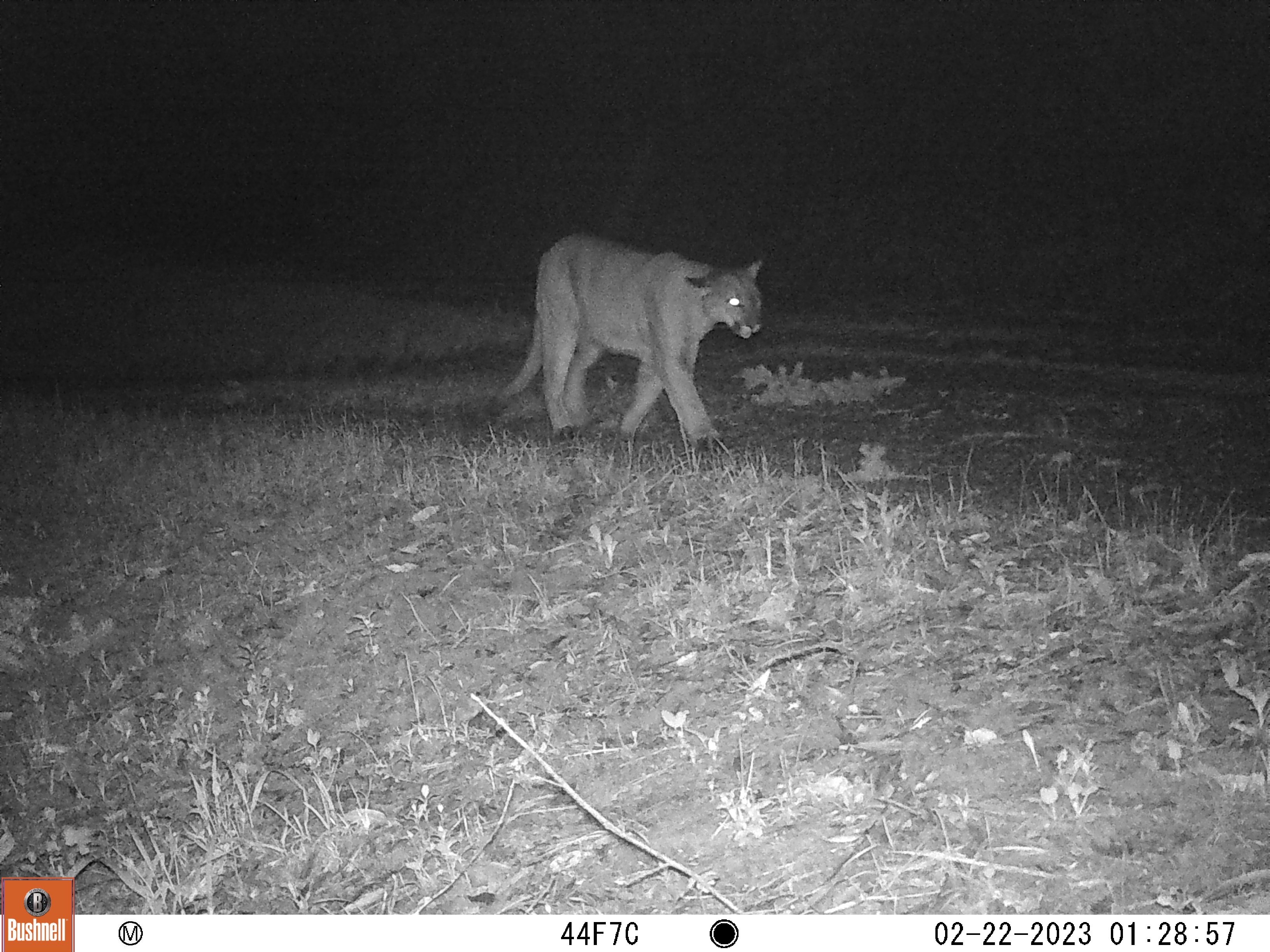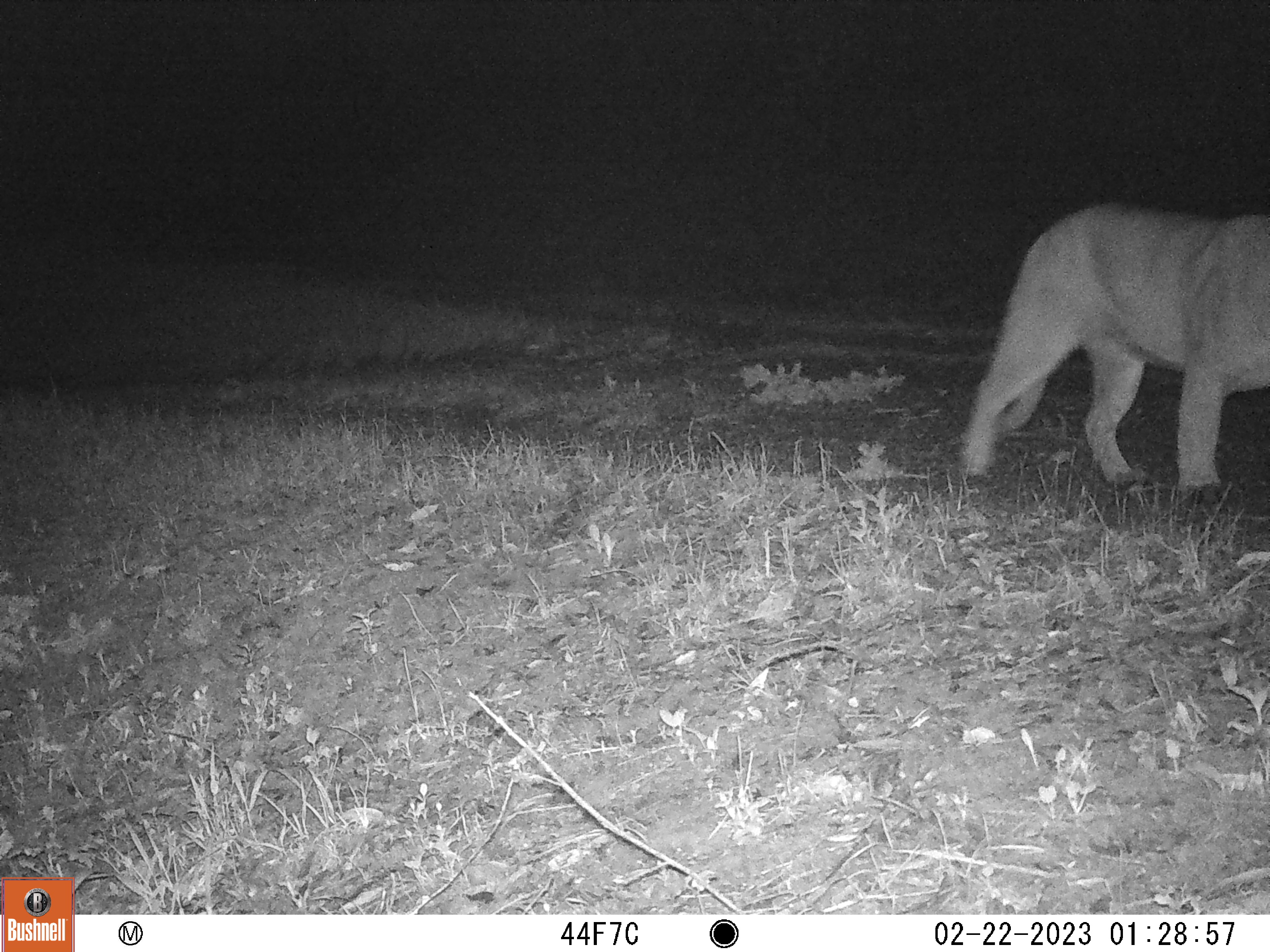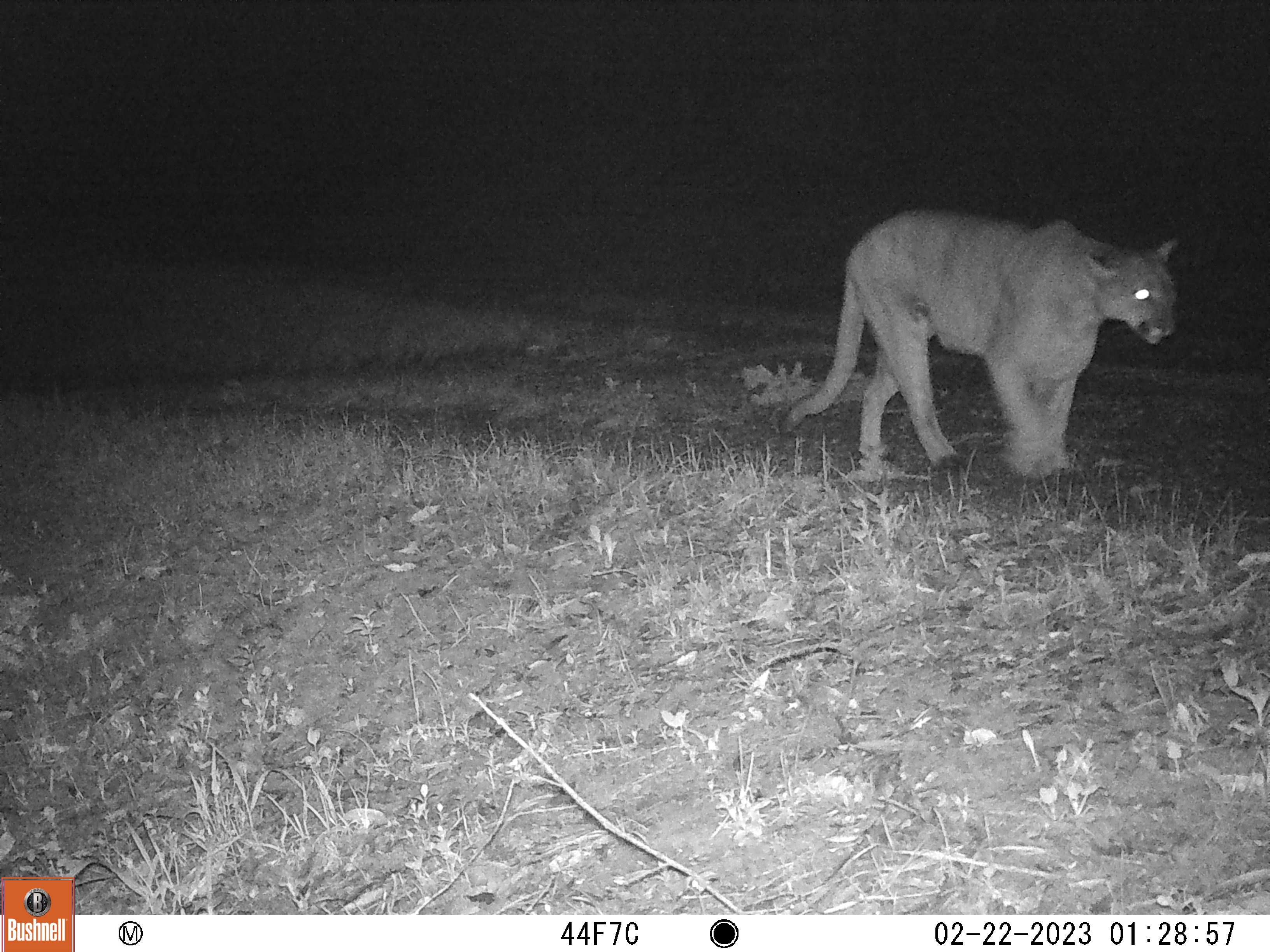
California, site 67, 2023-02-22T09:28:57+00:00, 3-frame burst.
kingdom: Animalia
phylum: Chordata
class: Mammalia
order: Carnivora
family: Felidae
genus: Puma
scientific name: Puma concolor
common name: puma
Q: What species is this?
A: Puma (Puma concolor).